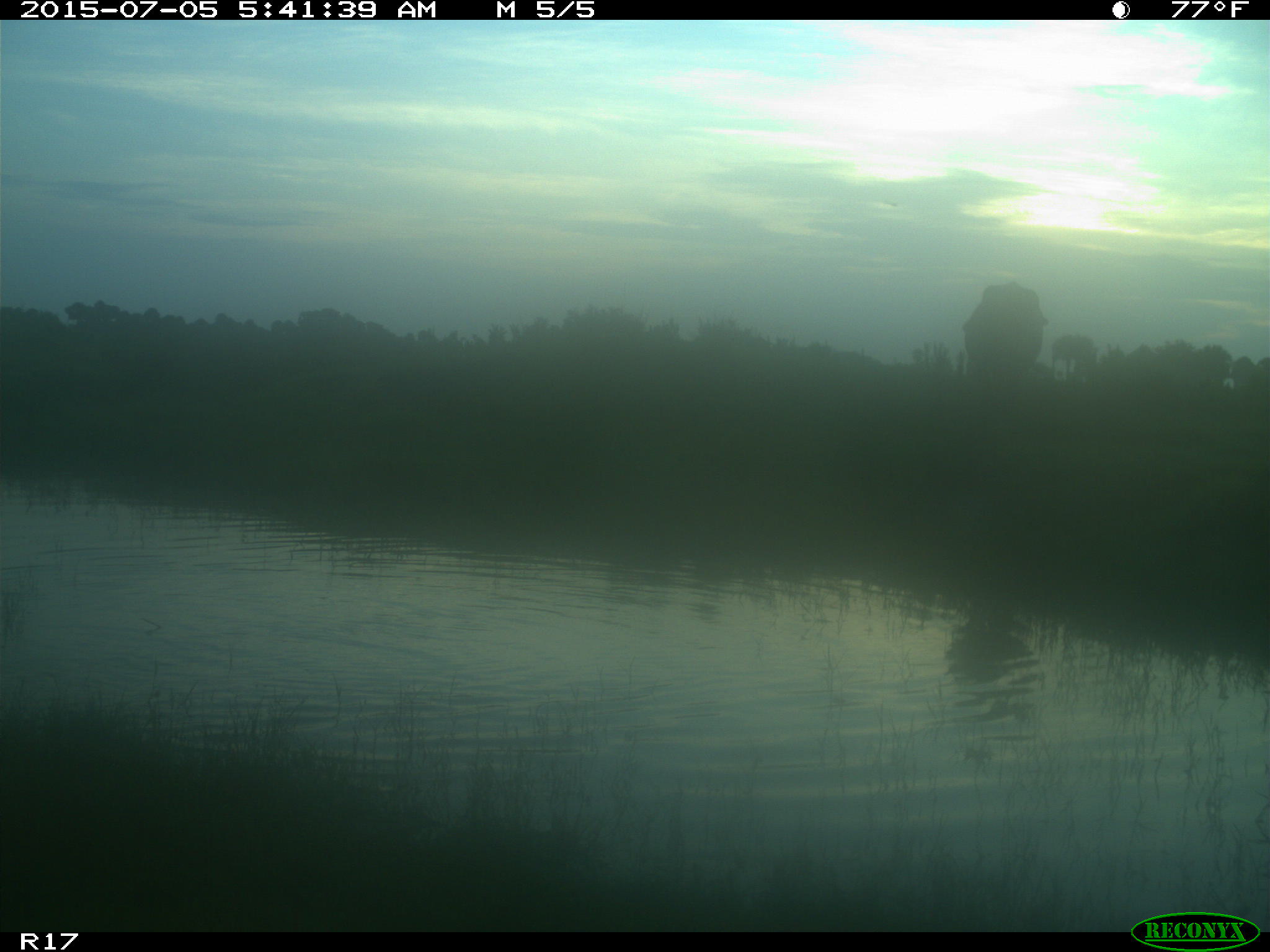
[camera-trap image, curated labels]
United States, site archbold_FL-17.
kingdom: Animalia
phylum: Chordata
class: Mammalia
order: Artiodactyla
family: Bovidae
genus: Bos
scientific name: Bos taurus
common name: domestic cow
Bos taurus (domestic cow).